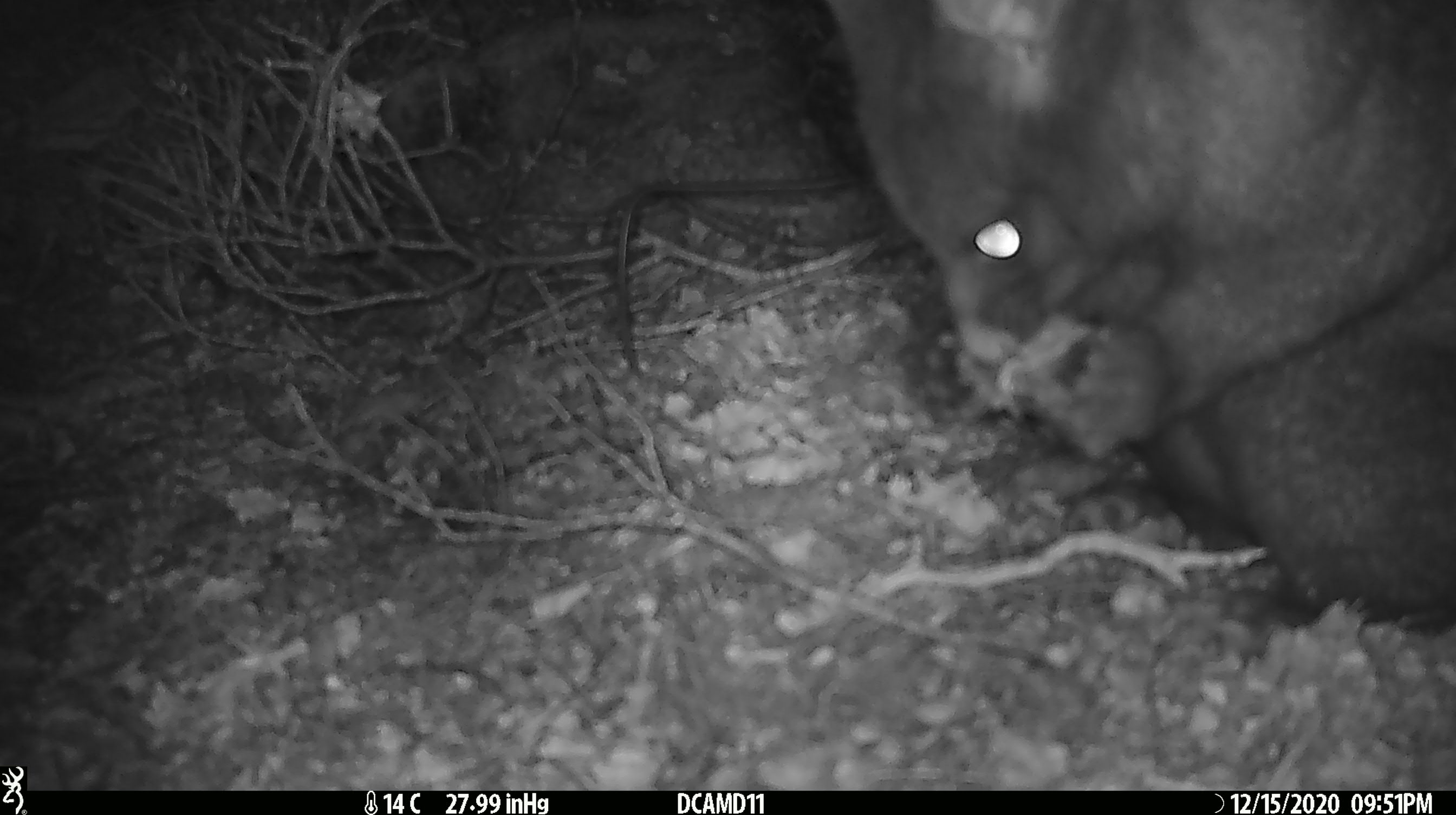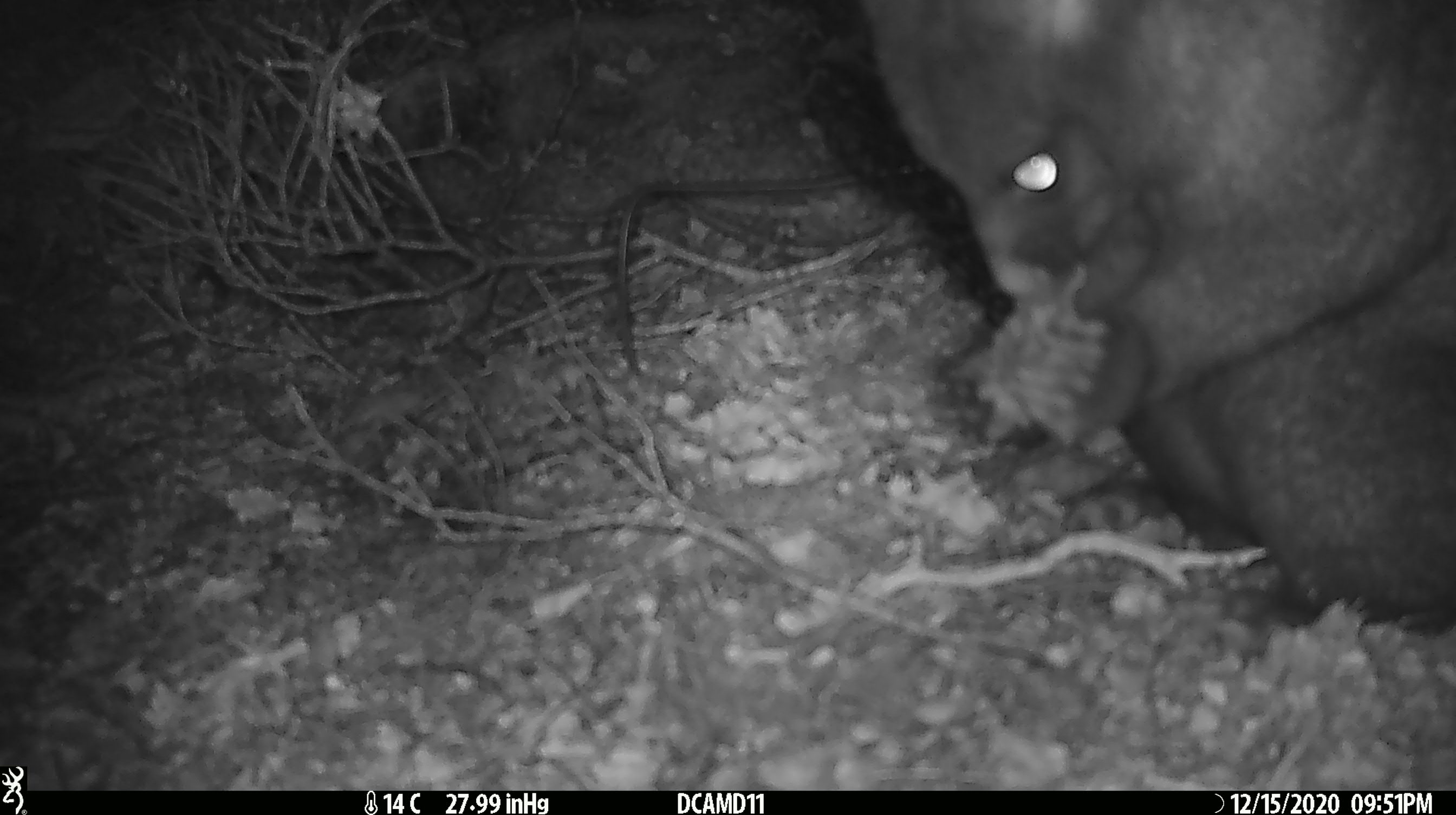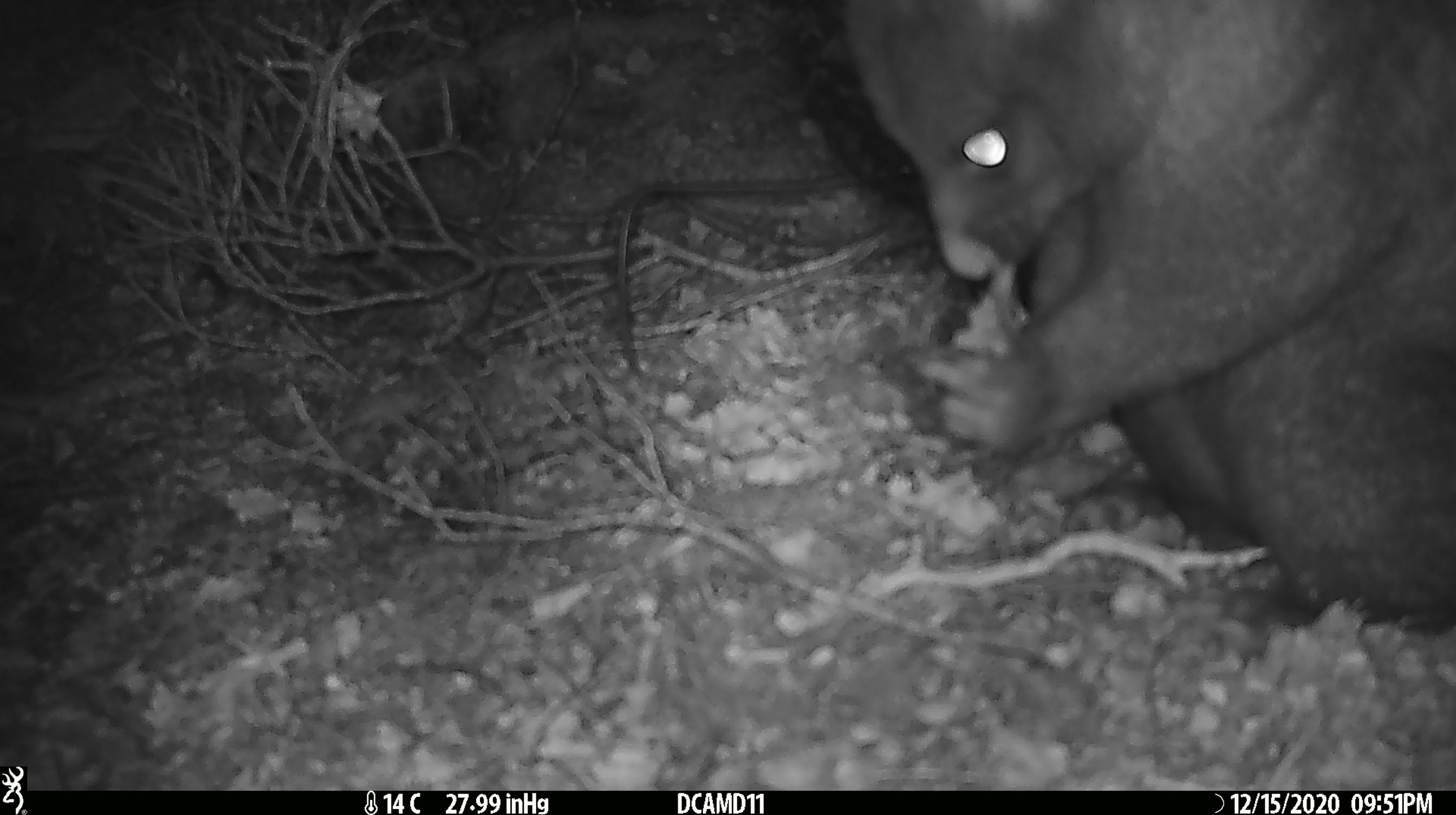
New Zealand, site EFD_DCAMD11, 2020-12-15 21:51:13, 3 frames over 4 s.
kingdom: Animalia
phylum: Chordata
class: Mammalia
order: Diprotodontia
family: Phalangeridae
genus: Trichosurus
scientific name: Trichosurus vulpecula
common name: common brushtail possum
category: possum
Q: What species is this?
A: Possum (common brushtail possum) (Trichosurus vulpecula).